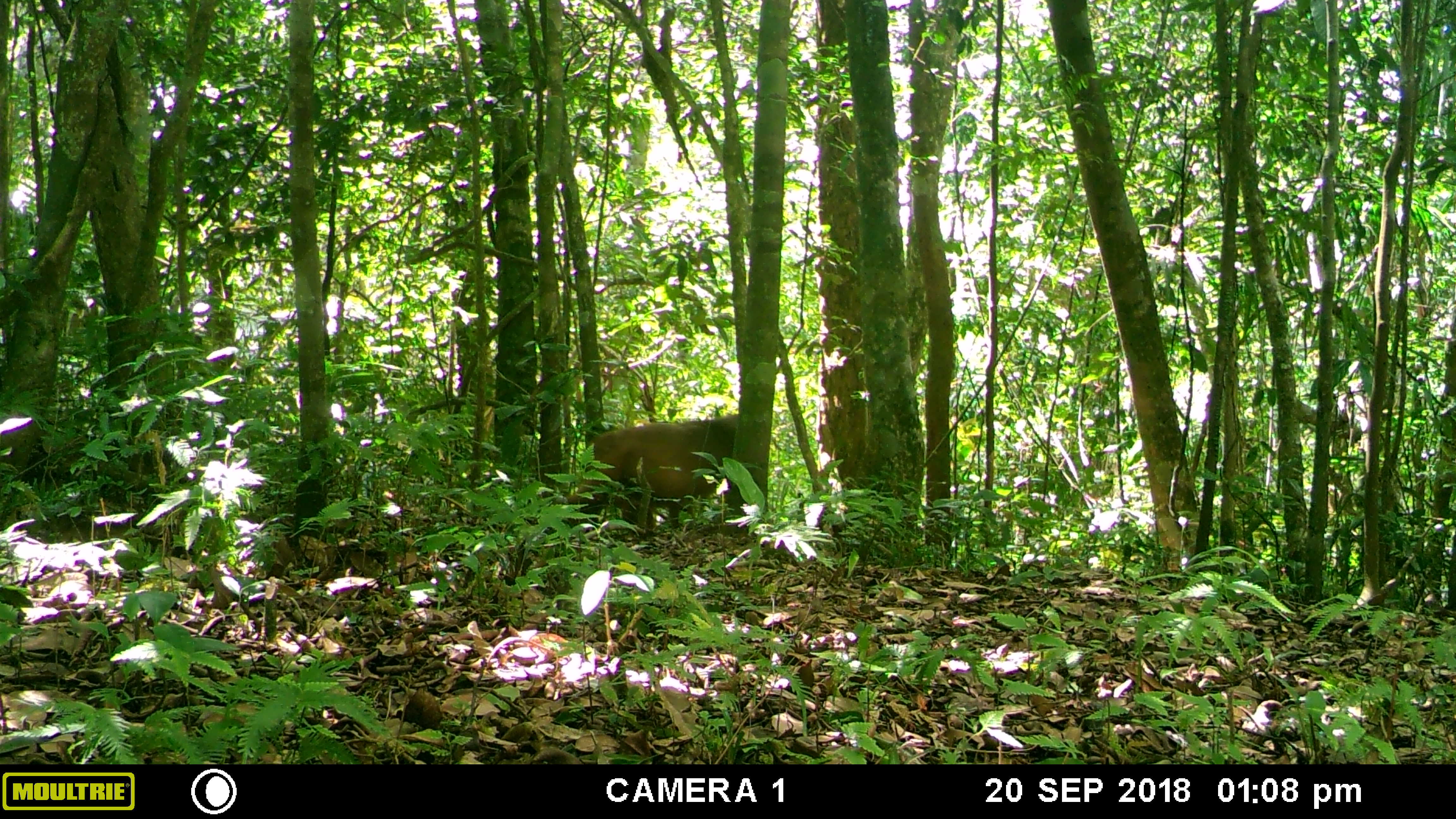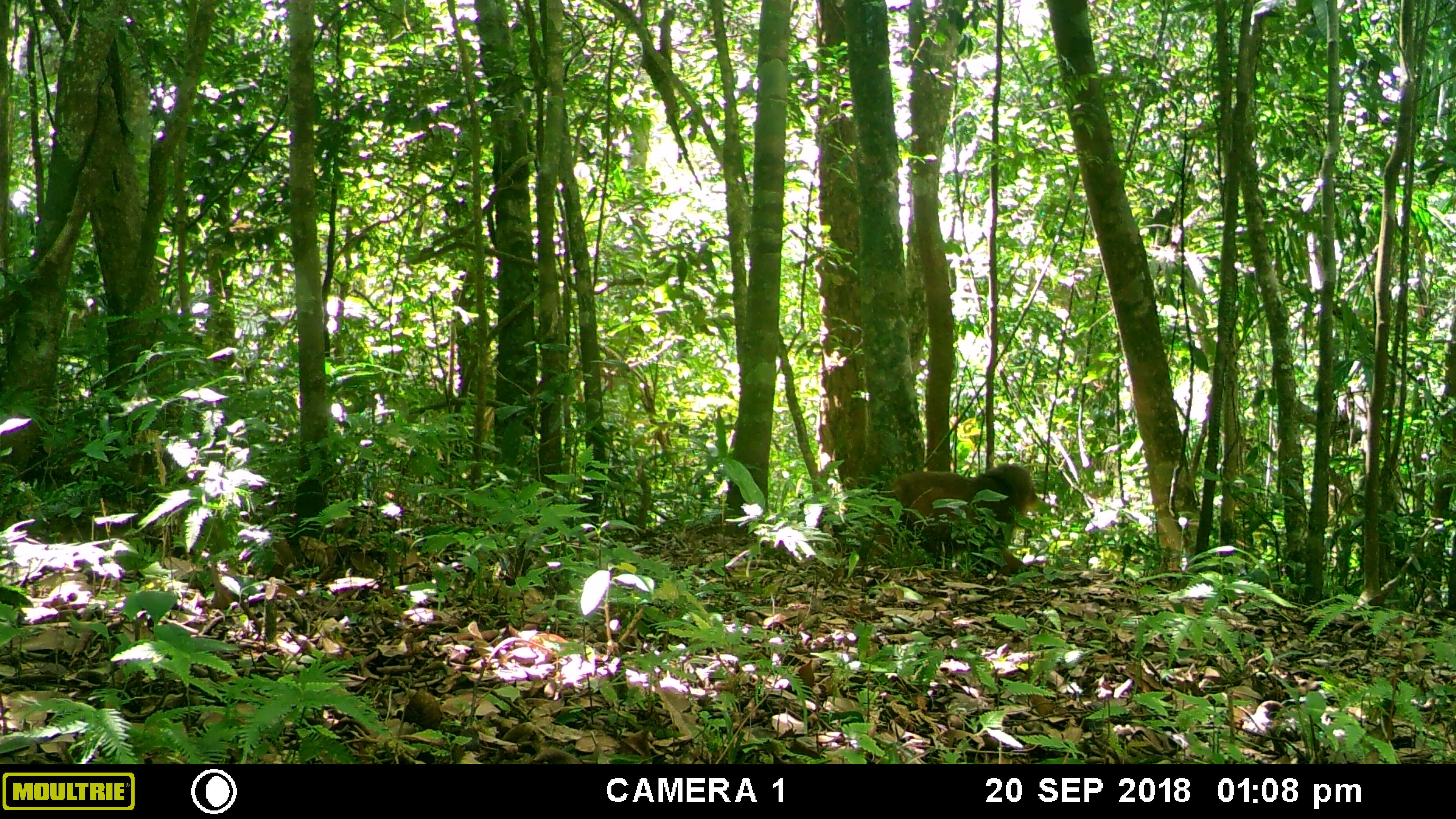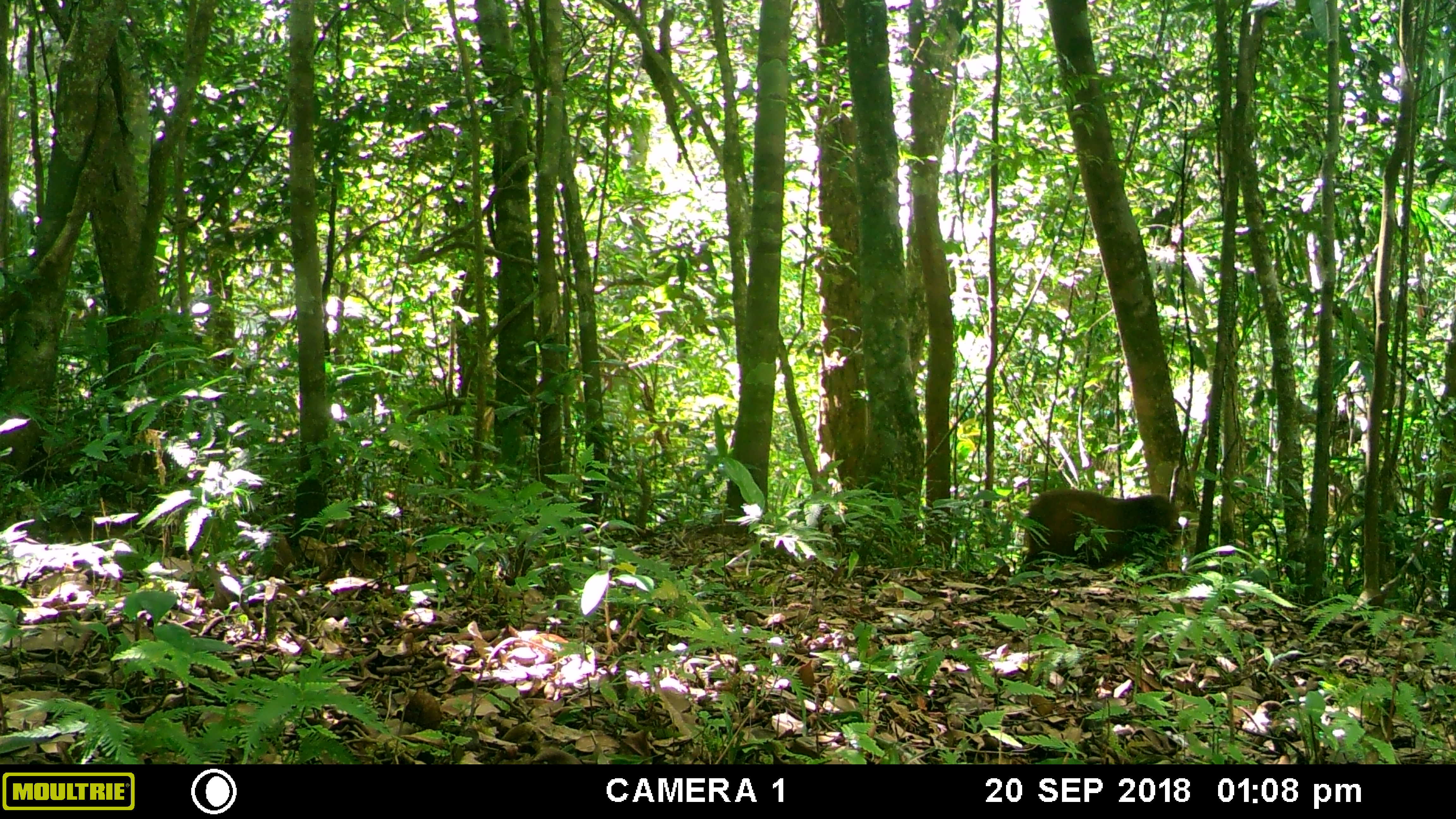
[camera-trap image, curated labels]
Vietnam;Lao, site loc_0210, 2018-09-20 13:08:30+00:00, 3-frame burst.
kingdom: Animalia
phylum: Chordata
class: Mammalia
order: Primates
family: Cercopithecidae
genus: Macaca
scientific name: Macaca arctoides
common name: stump-tailed macaque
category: stump tailed macaque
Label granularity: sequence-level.